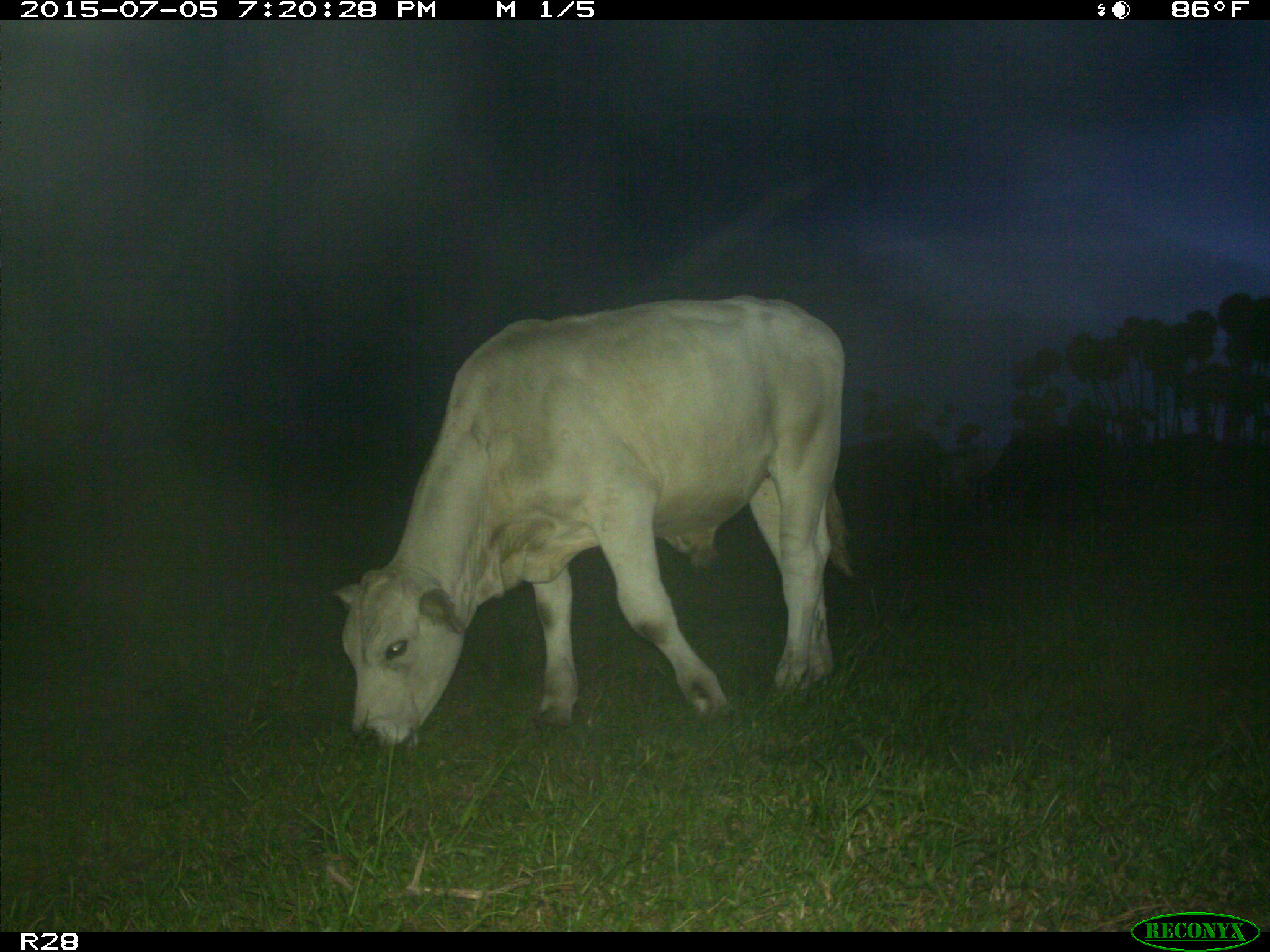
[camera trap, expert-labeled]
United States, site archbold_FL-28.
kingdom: Animalia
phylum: Chordata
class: Mammalia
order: Artiodactyla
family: Bovidae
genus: Bos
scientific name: Bos taurus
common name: domestic cow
Bos taurus (domestic cow).